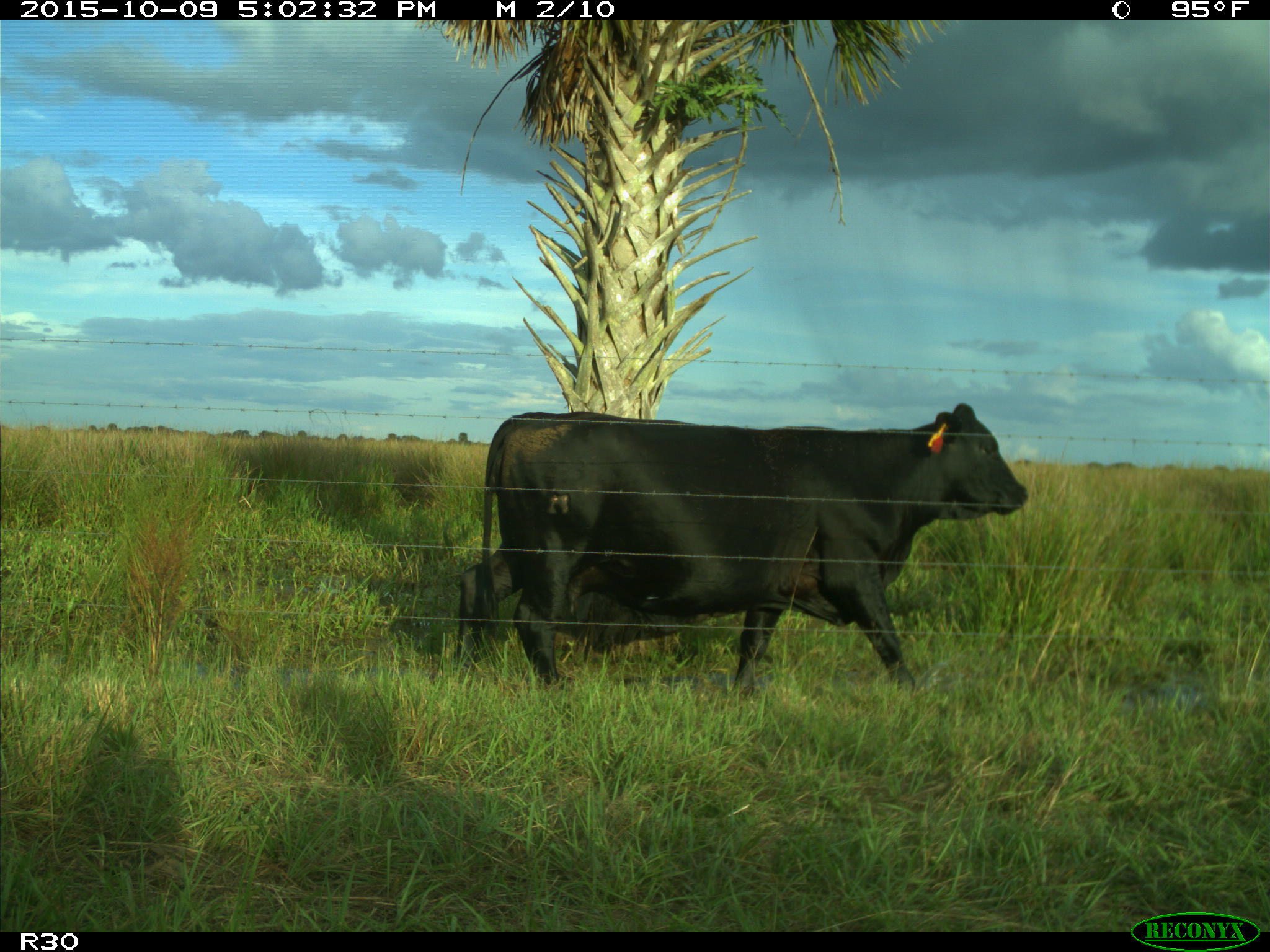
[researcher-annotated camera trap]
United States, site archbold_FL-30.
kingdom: Animalia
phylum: Chordata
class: Mammalia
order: Artiodactyla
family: Bovidae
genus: Bos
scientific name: Bos taurus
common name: domestic cow